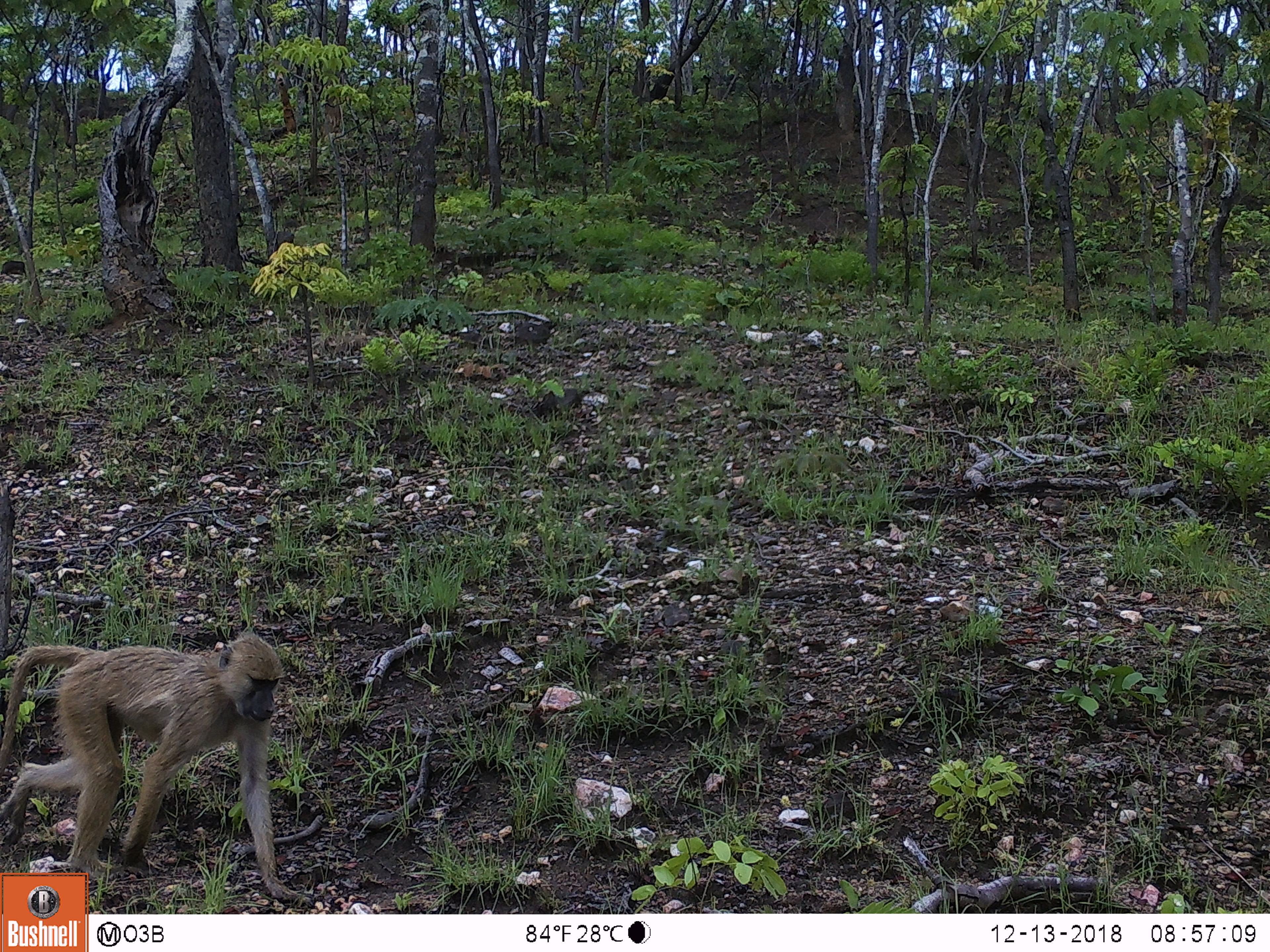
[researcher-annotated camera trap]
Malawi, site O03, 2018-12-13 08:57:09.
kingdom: Animalia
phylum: Chordata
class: Mammalia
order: Primates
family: Cercopithecidae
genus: Papio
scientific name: Papio cynocephalus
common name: yellow baboon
Yellow baboon (Papio cynocephalus), count 1.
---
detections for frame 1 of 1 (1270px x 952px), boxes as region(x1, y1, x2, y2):
yellow baboon: region(1, 608, 303, 868)